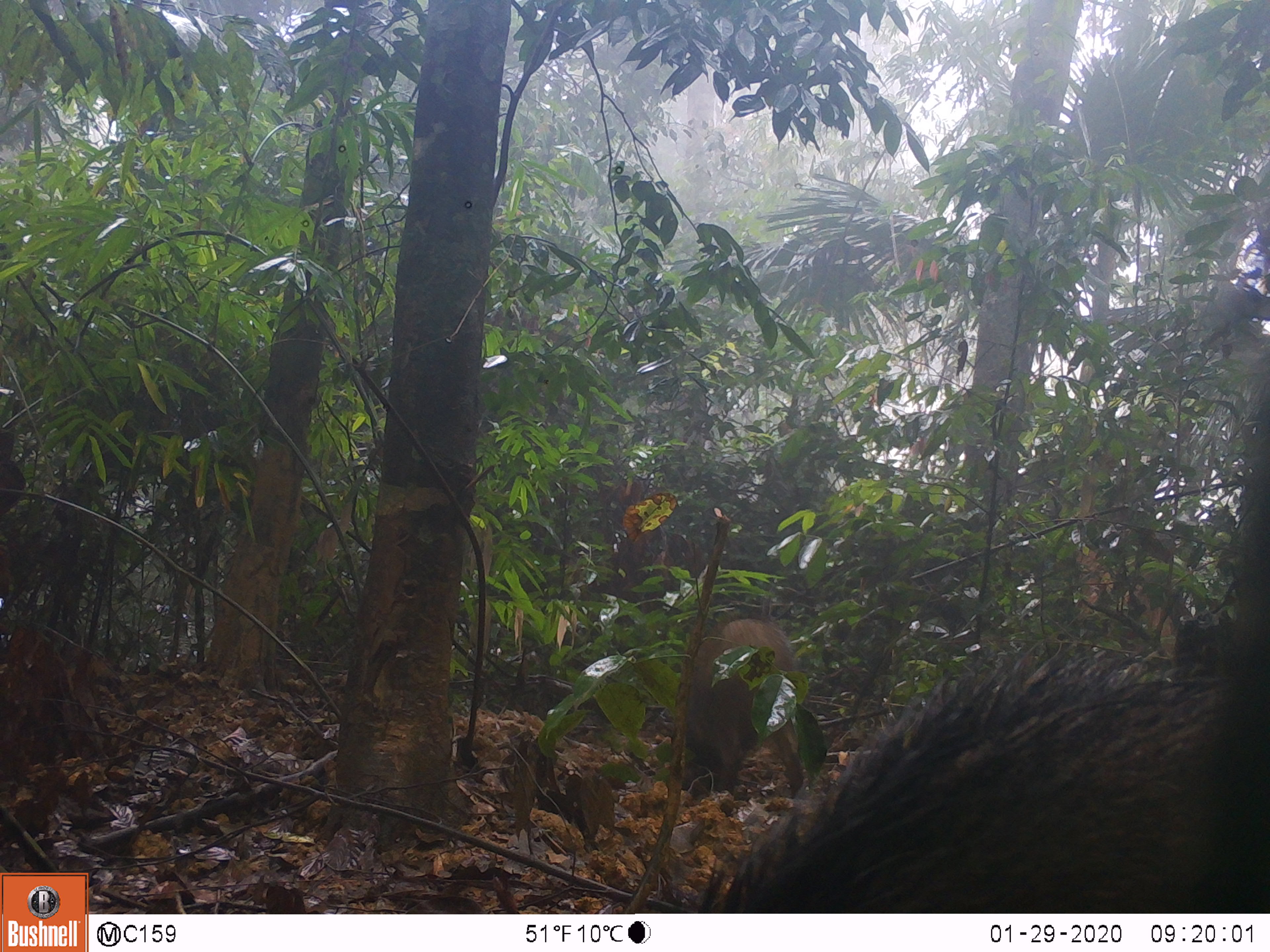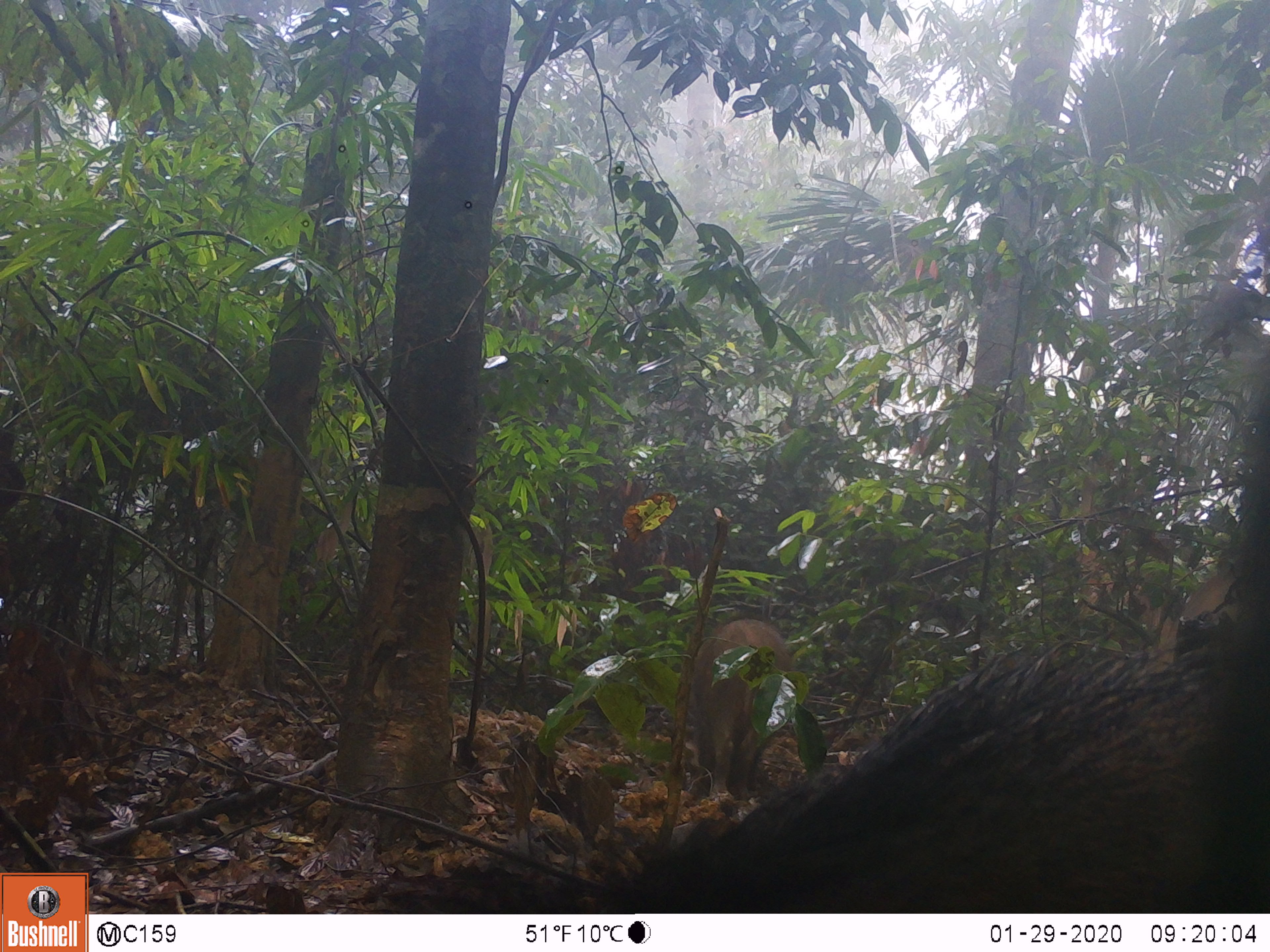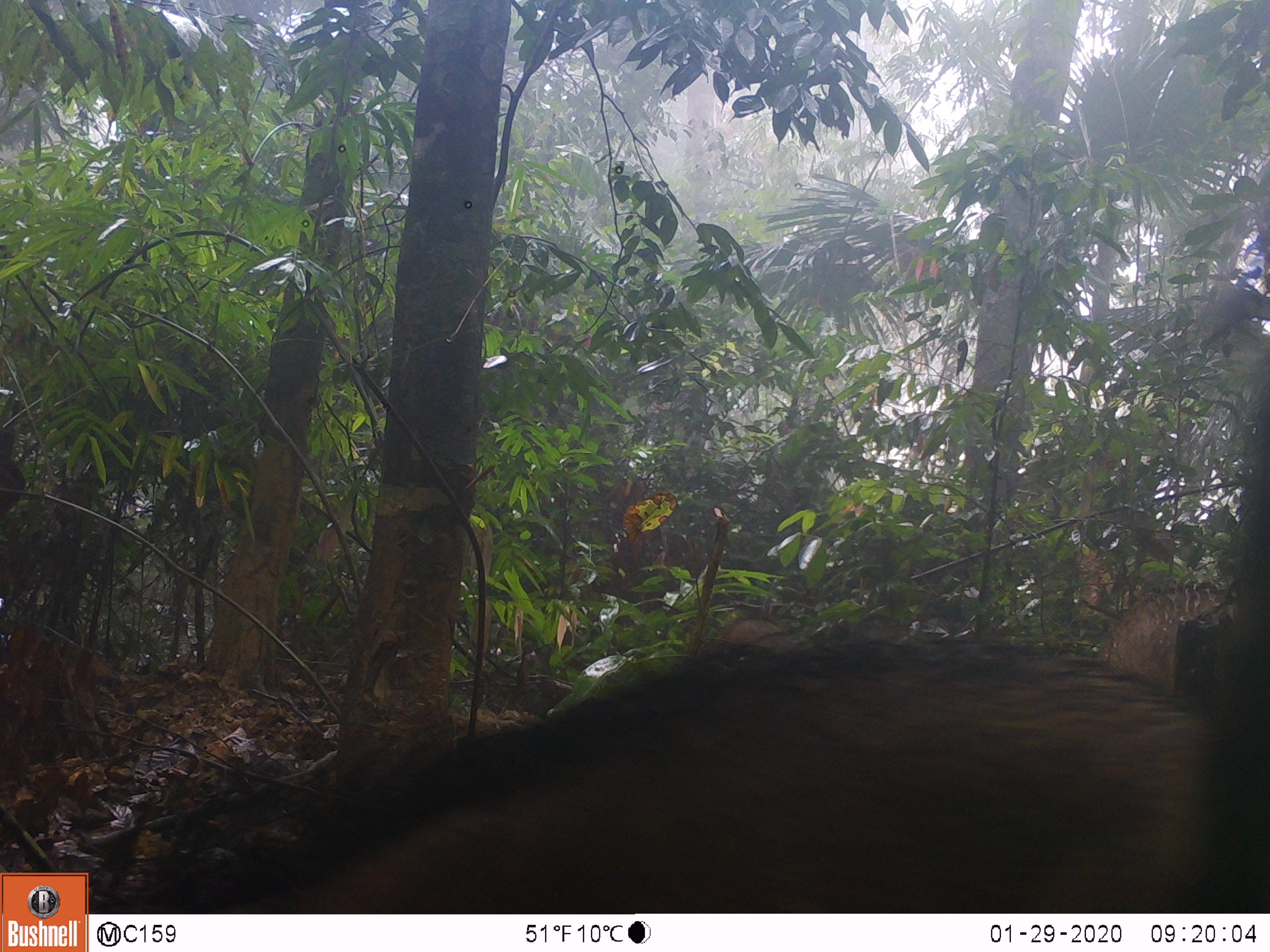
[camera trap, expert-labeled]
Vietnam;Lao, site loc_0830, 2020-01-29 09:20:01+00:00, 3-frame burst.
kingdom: Animalia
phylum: Chordata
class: Mammalia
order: Artiodactyla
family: Suidae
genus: Sus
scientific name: Sus scrofa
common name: eurasian wild pig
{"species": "eurasian wild pig (Sus scrofa)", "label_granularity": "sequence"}